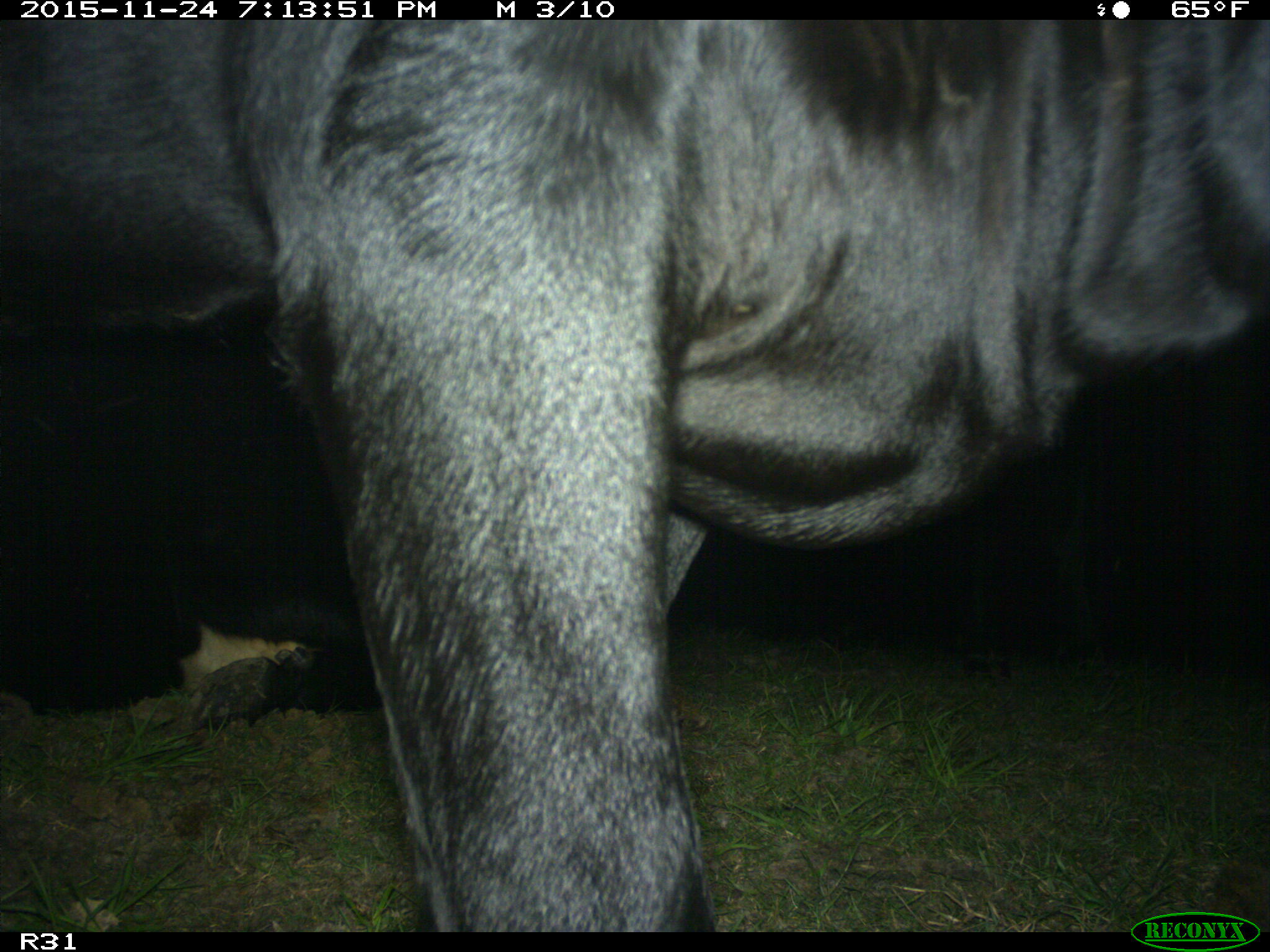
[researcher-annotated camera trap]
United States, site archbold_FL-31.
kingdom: Animalia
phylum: Chordata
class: Mammalia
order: Artiodactyla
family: Bovidae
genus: Bos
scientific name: Bos taurus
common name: domestic cow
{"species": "Bos taurus (domestic cow)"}